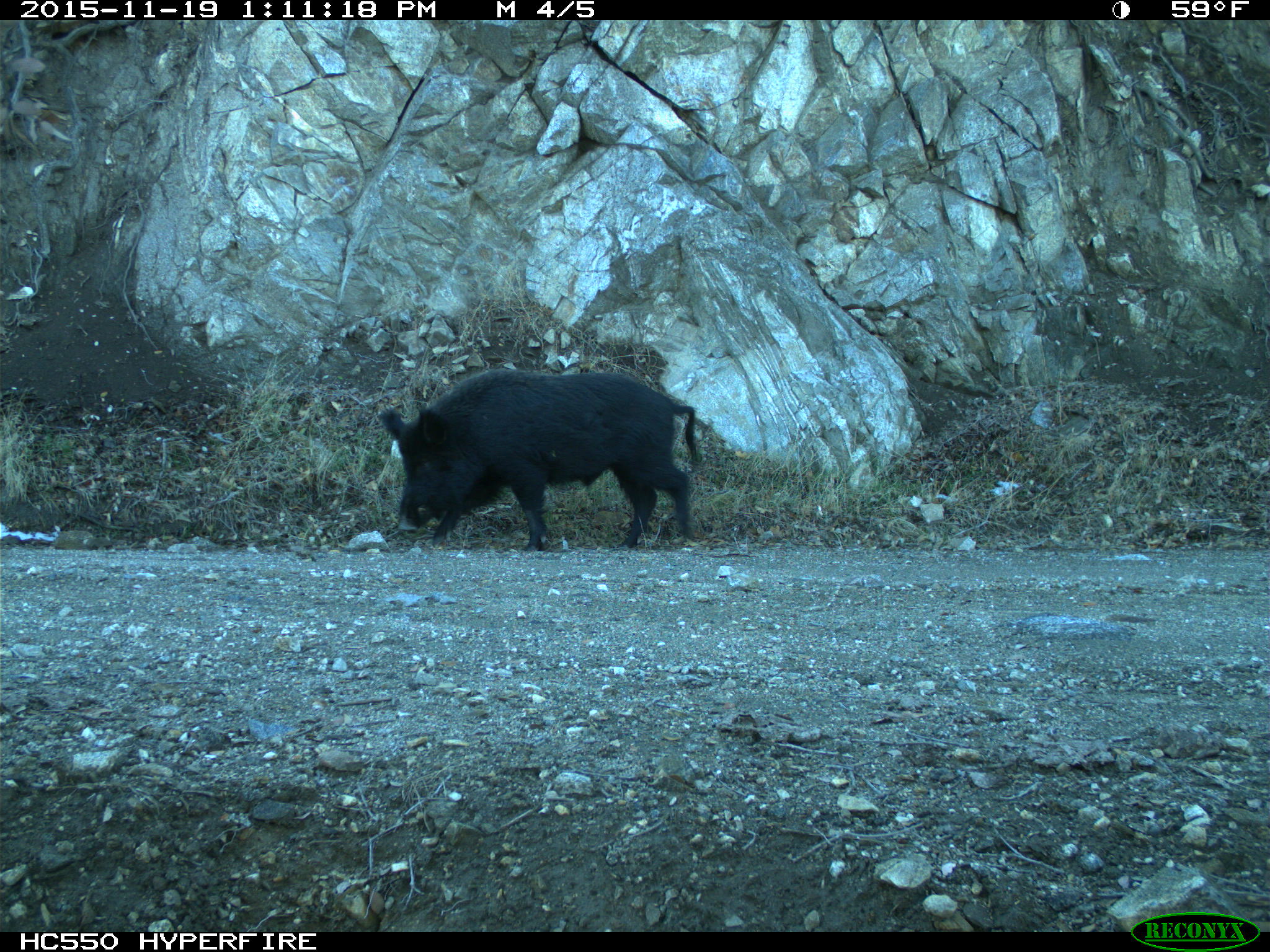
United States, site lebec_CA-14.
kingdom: Animalia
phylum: Chordata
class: Mammalia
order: Artiodactyla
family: Suidae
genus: Sus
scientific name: Sus scrofa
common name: wild boar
Sus scrofa (wild boar).